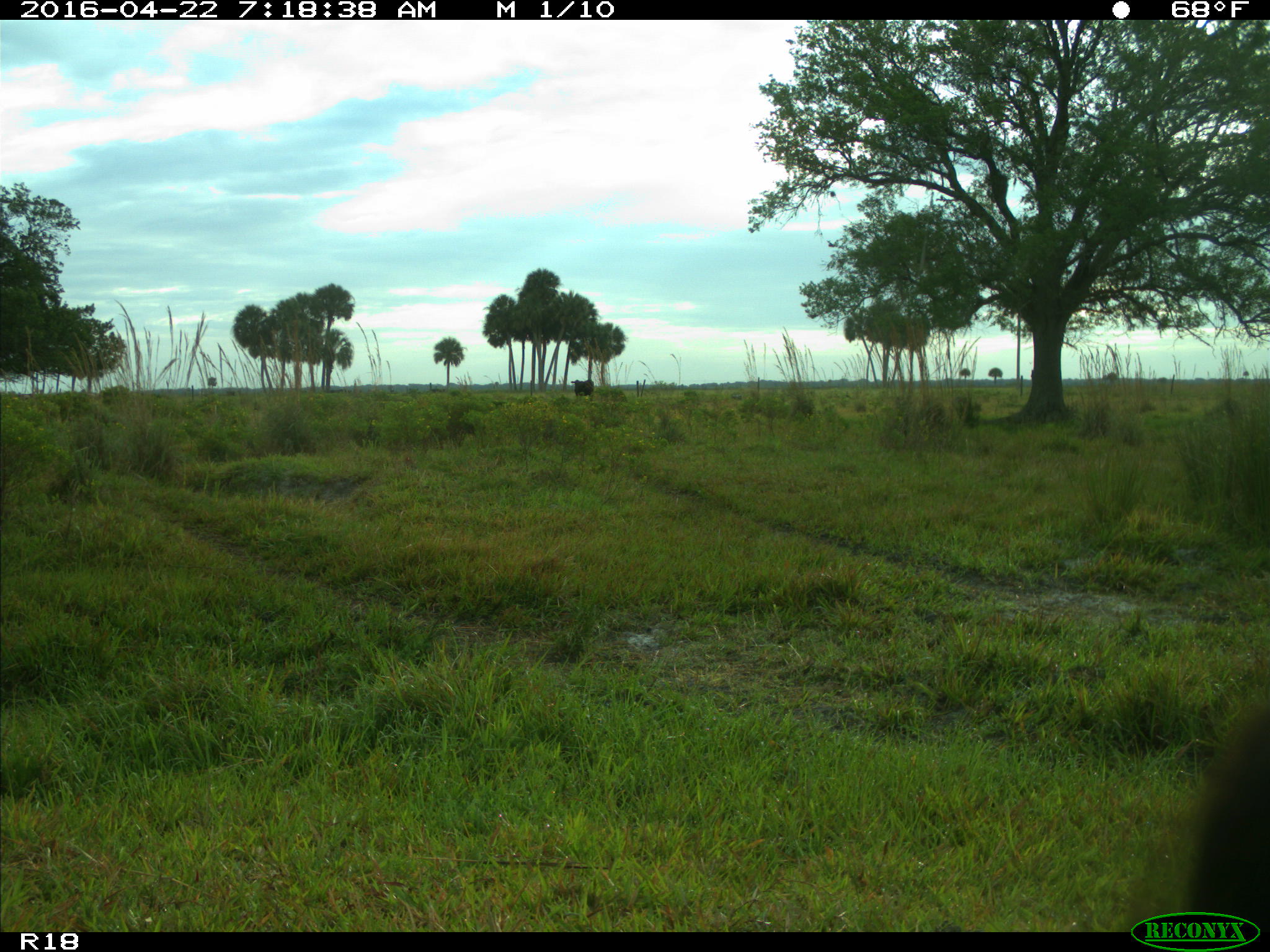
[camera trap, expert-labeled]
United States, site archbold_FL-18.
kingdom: Animalia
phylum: Chordata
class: Mammalia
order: Artiodactyla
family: Bovidae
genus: Bos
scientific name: Bos taurus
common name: domestic cow